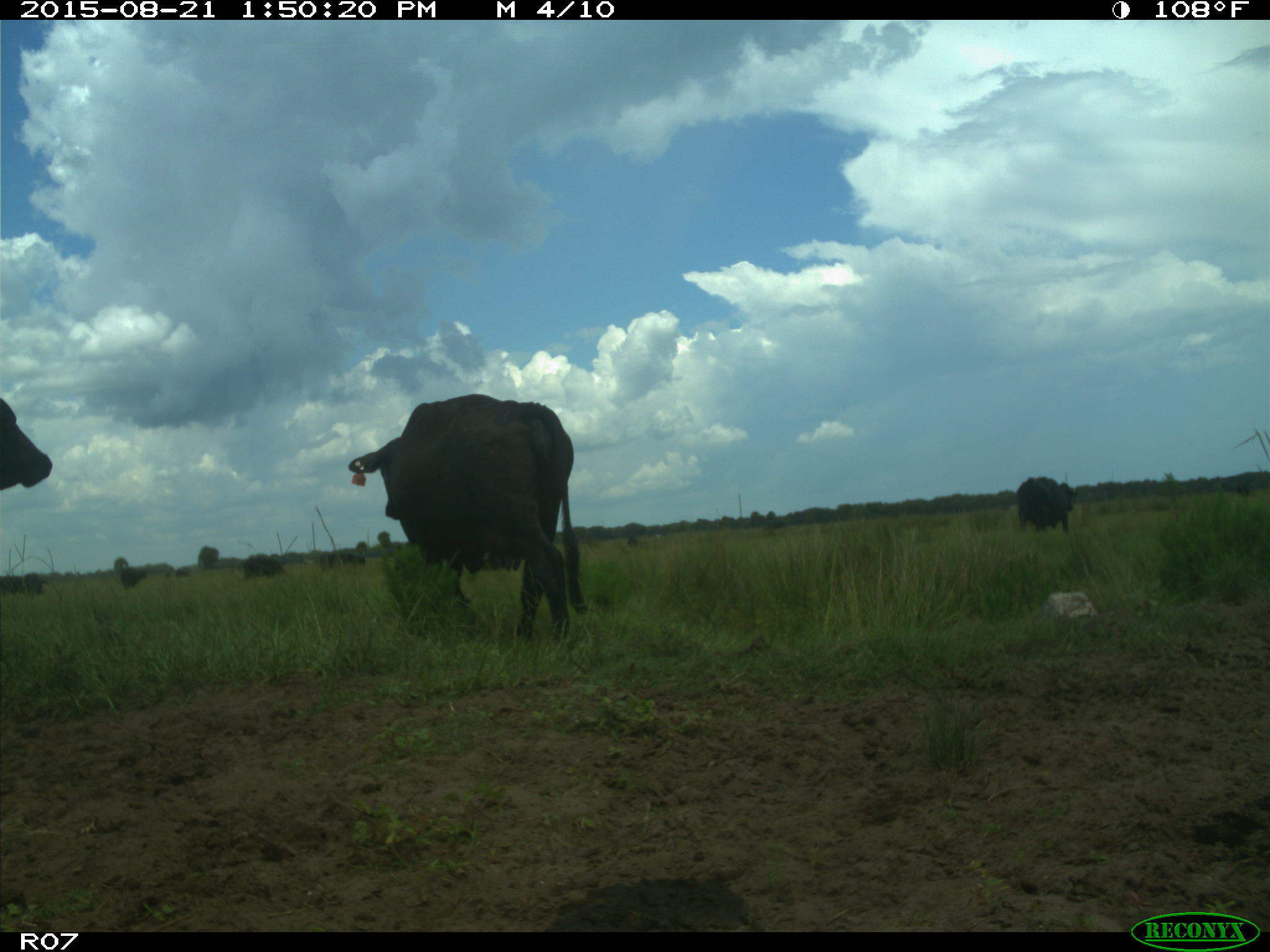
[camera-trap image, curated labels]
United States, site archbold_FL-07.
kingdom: Animalia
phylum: Chordata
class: Mammalia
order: Artiodactyla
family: Bovidae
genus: Bos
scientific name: Bos taurus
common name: domestic cow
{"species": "Bos taurus (domestic cow)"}